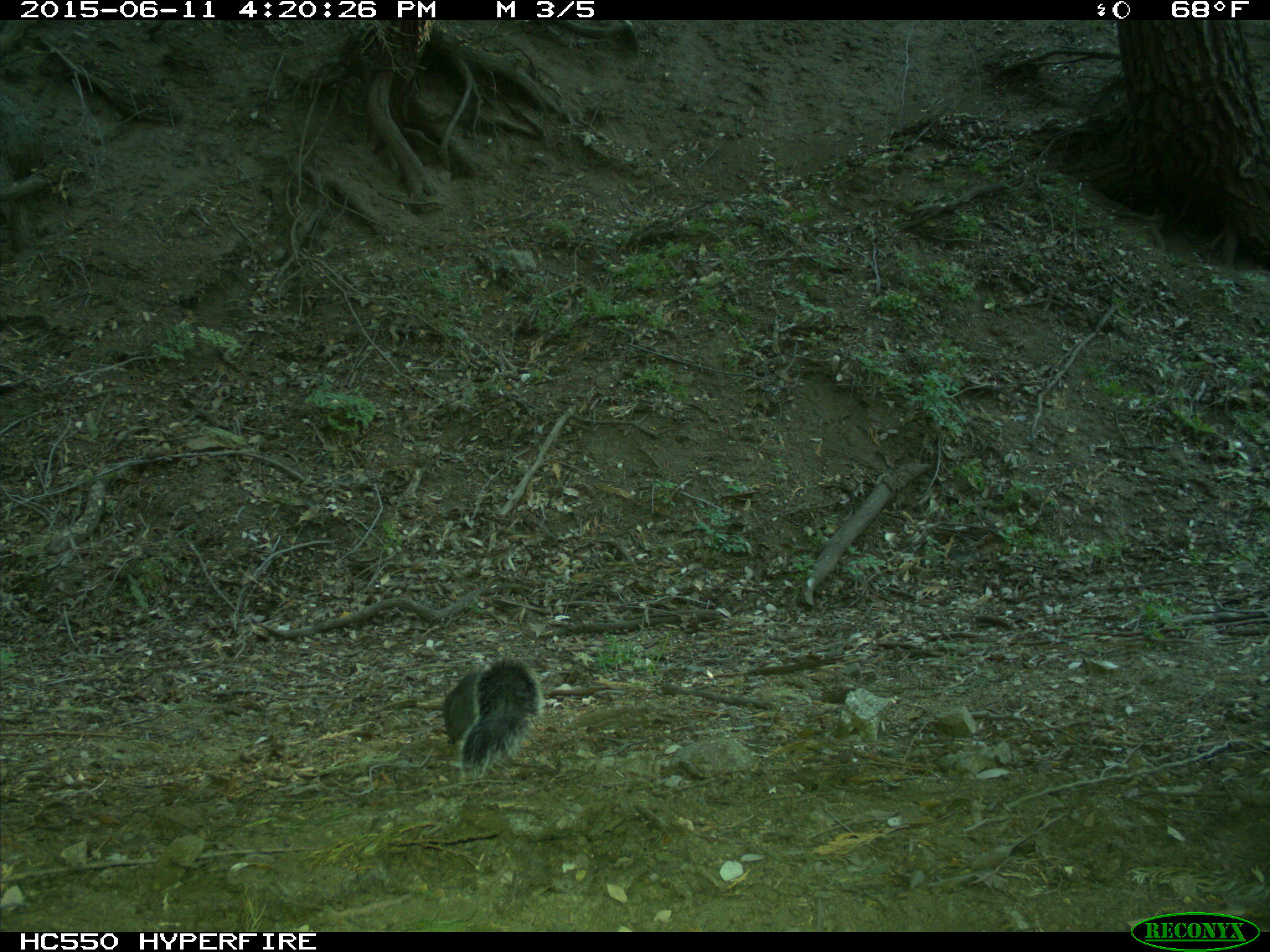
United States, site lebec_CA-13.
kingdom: Animalia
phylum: Chordata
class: Mammalia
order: Rodentia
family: Sciuridae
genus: Sciurus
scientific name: Sciurus carolinensis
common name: eastern gray squirrel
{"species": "Sciurus carolinensis (eastern gray squirrel)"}